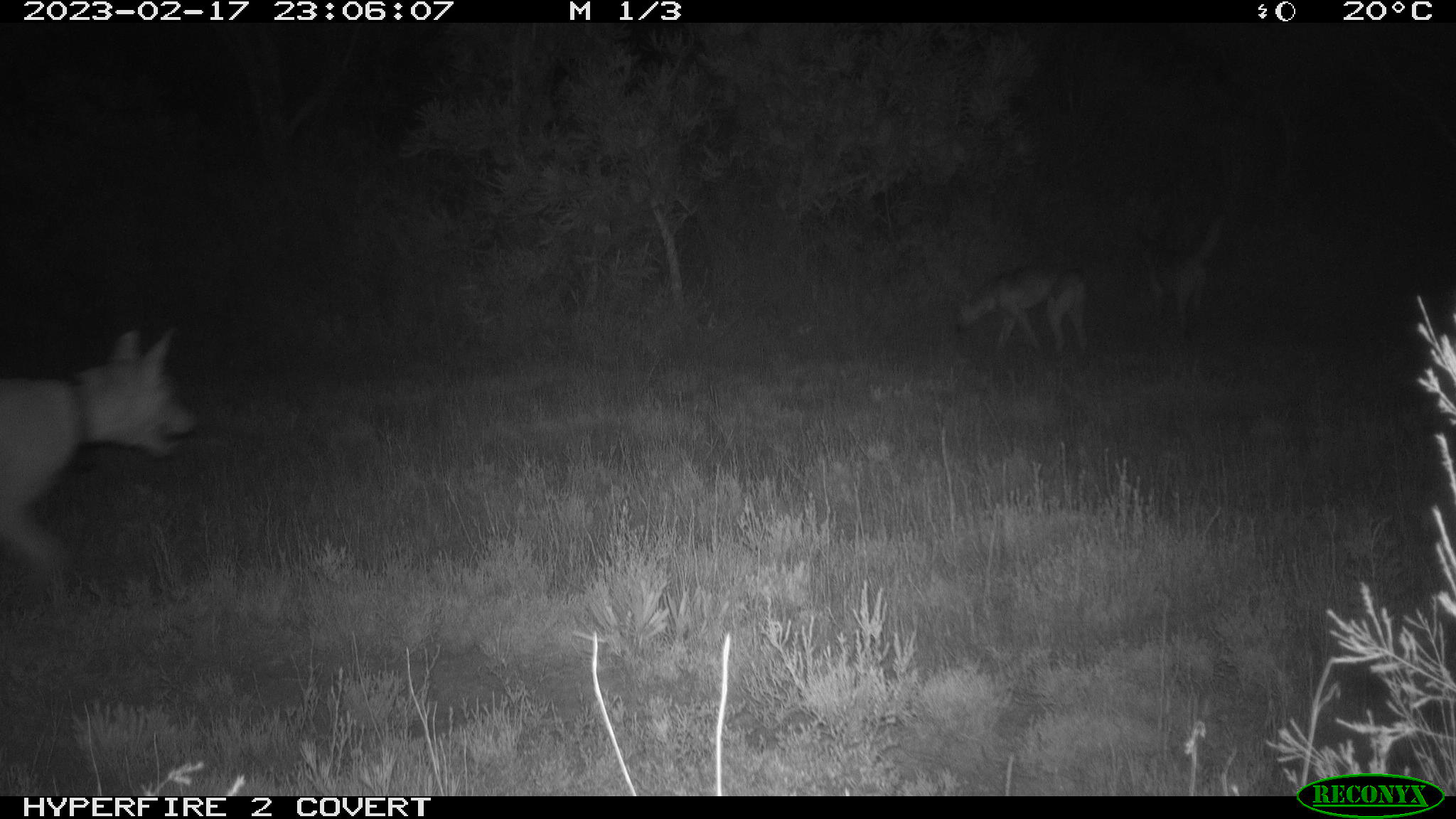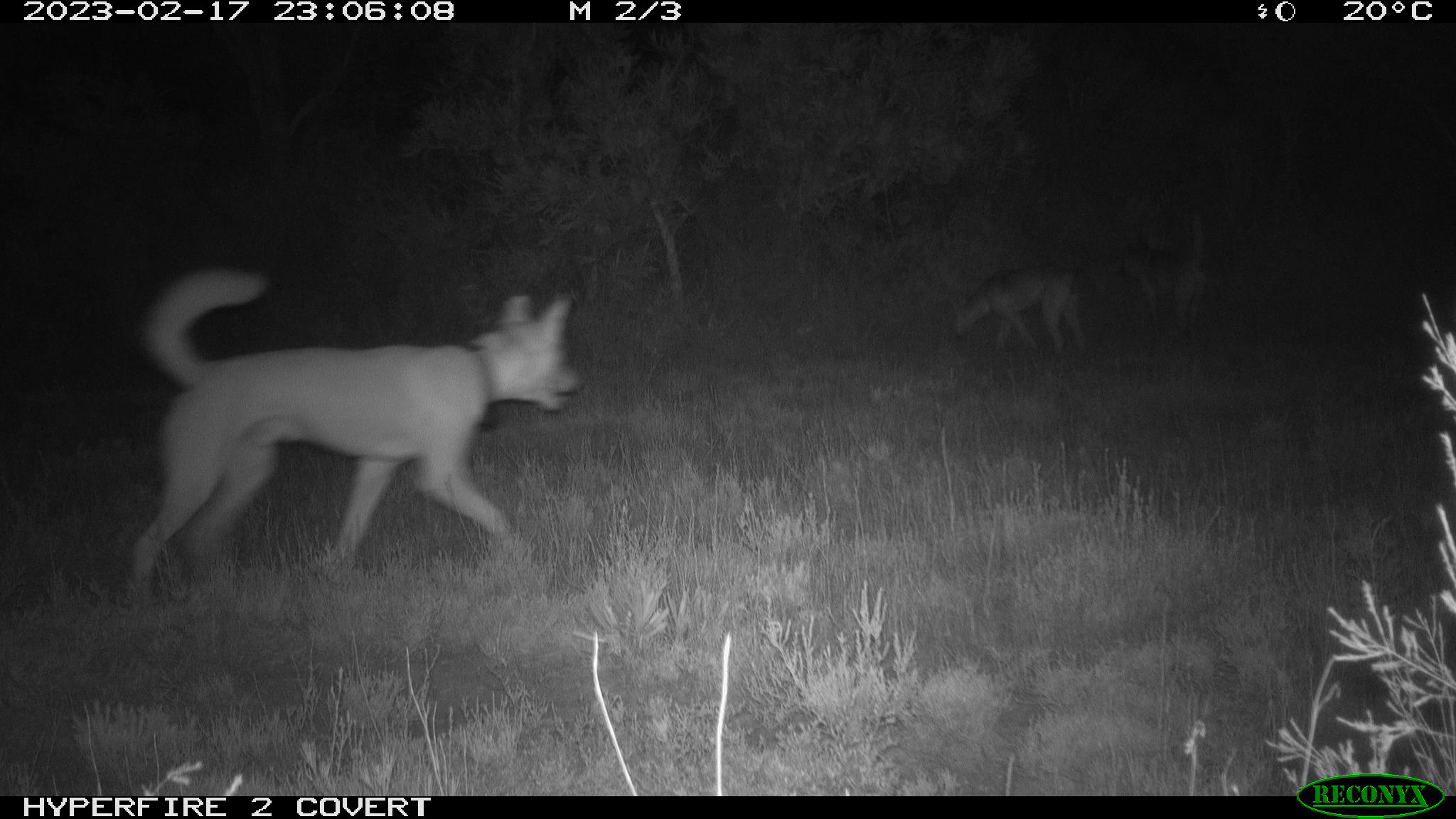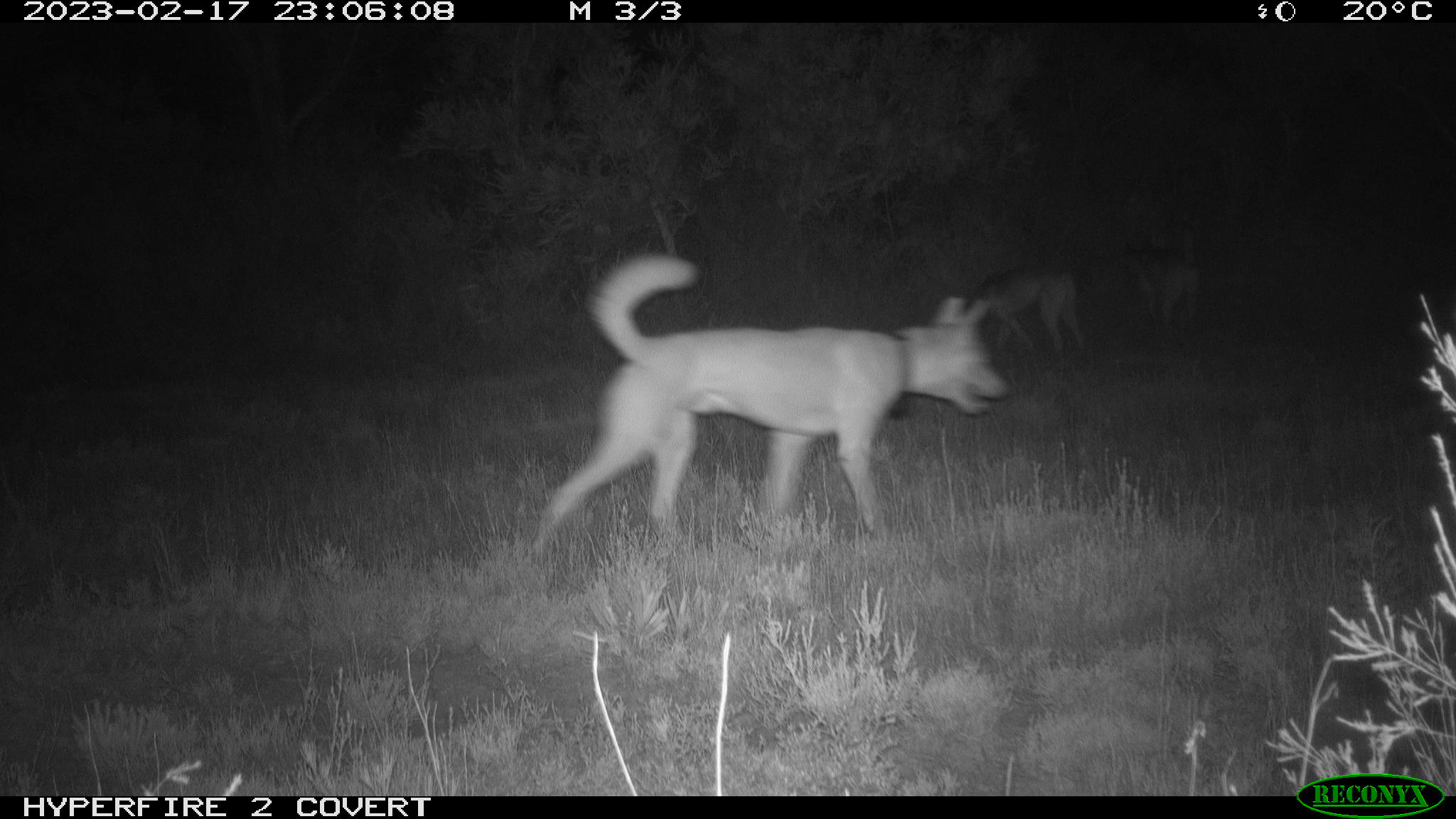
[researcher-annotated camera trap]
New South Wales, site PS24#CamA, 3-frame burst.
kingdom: Animalia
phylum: Chordata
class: Mammalia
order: Carnivora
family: Canidae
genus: Canis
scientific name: Canis familiaris dingo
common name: dingo